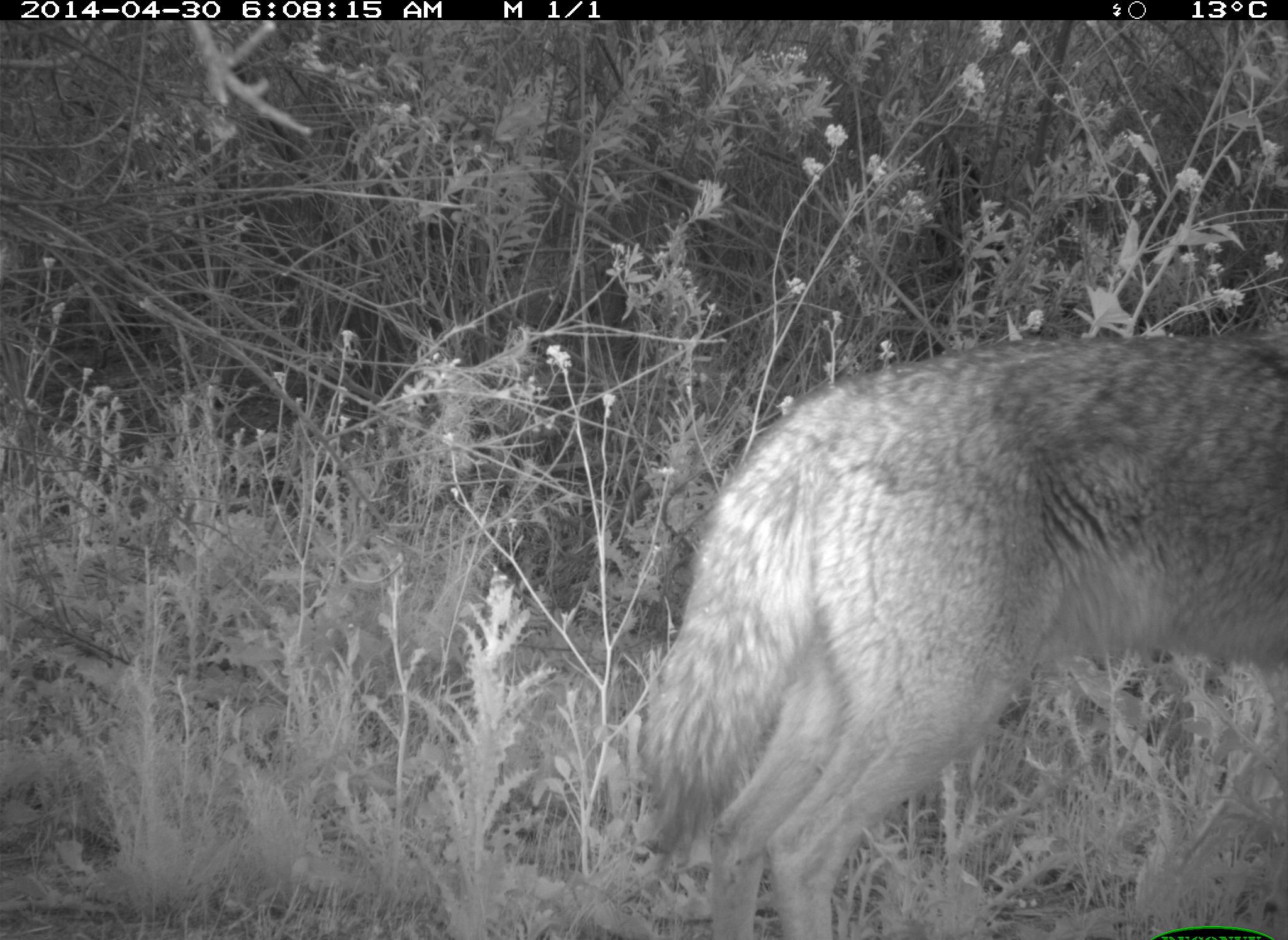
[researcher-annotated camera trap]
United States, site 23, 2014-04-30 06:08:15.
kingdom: Animalia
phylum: Chordata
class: Mammalia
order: Carnivora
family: Canidae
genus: Canis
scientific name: Canis latrans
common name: coyote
Coyote (Canis latrans).